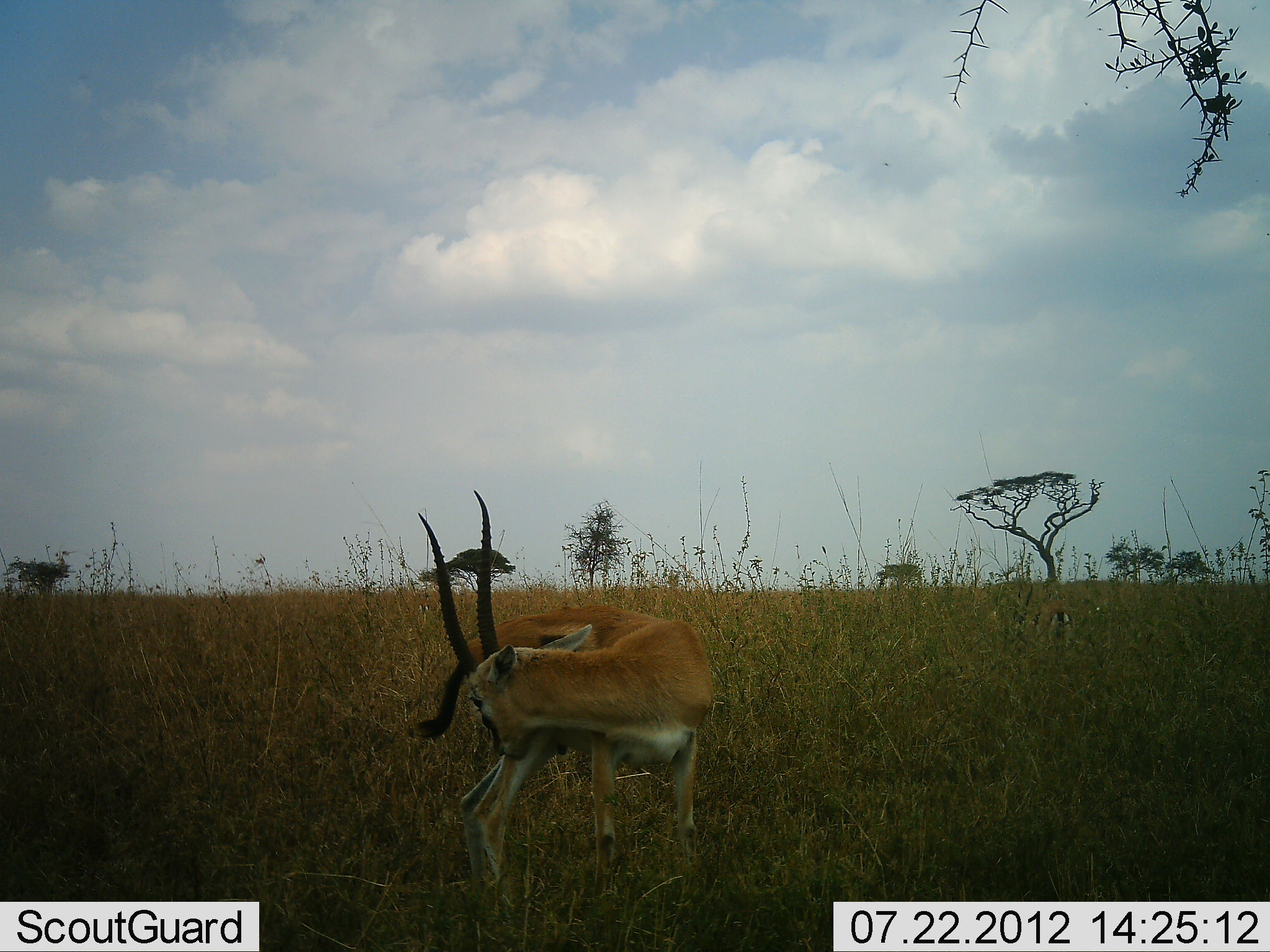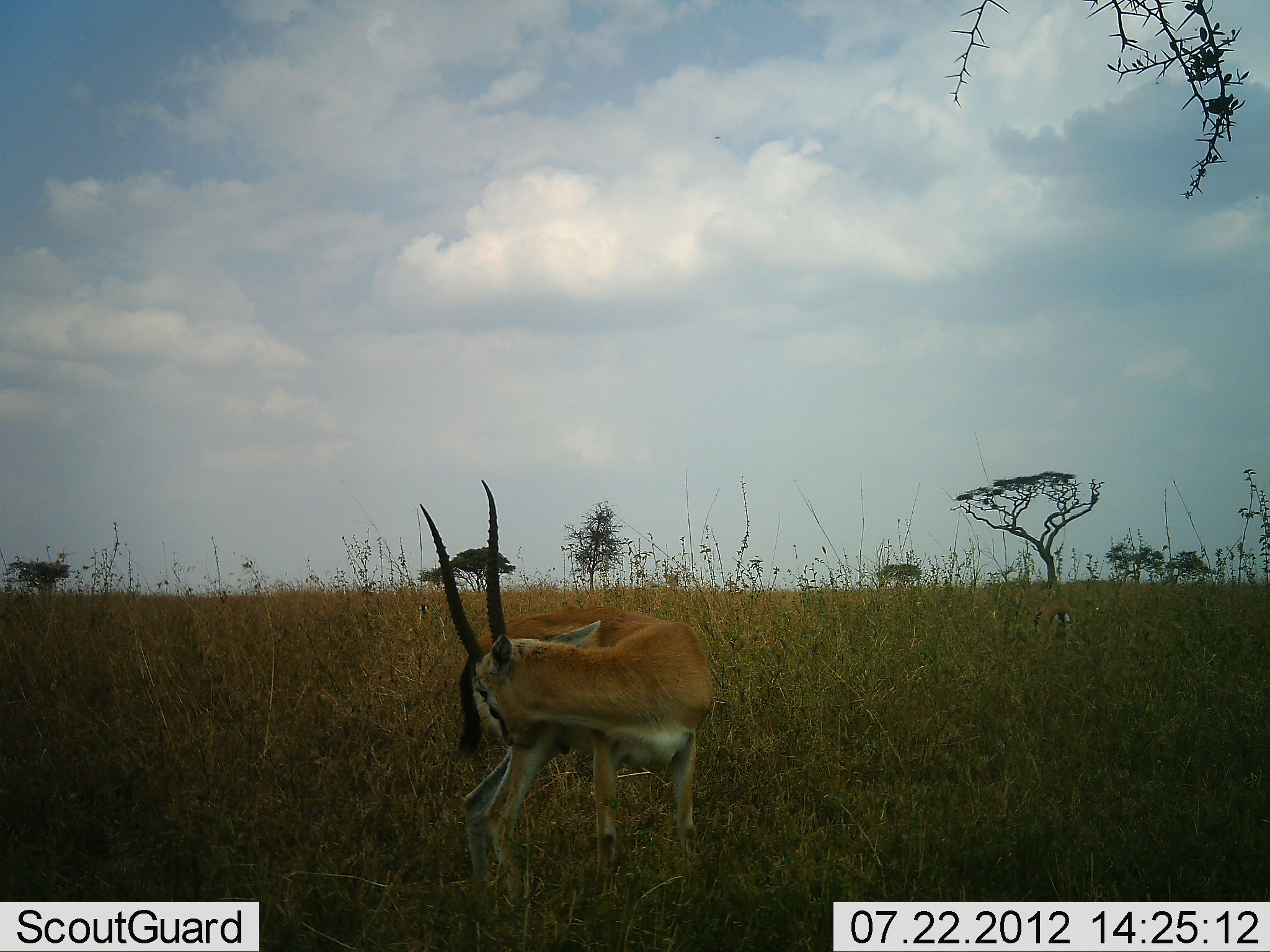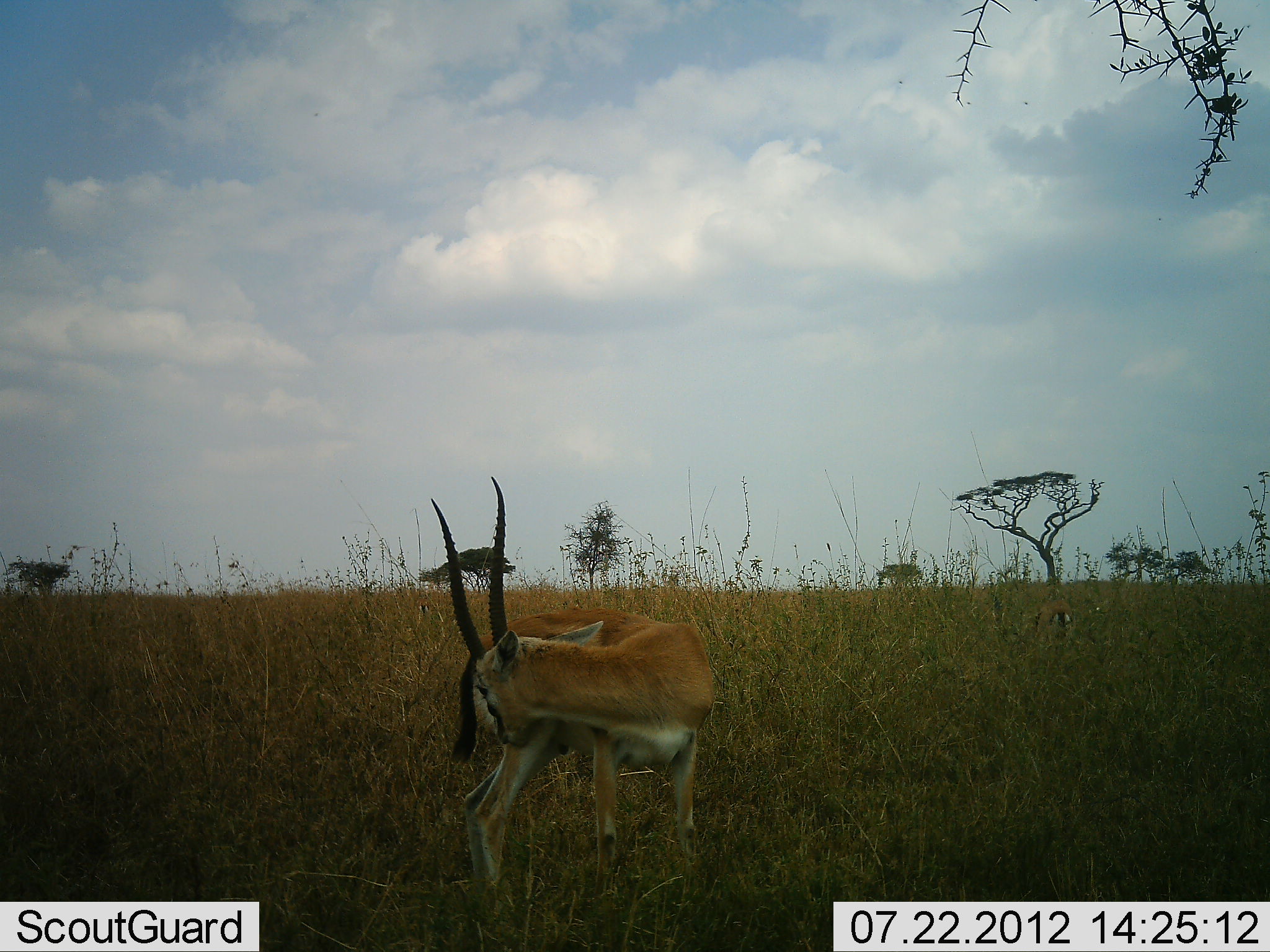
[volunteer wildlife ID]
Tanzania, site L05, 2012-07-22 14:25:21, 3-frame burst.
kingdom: Animalia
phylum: Chordata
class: Mammalia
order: Artiodactyla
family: Bovidae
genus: Eudorcas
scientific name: Eudorcas thomsonii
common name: thomson's gazelle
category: gazellethomsons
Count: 1.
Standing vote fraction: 89%.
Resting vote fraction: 0%.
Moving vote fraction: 22%.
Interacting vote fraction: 0%.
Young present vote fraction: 0%.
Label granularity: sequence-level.